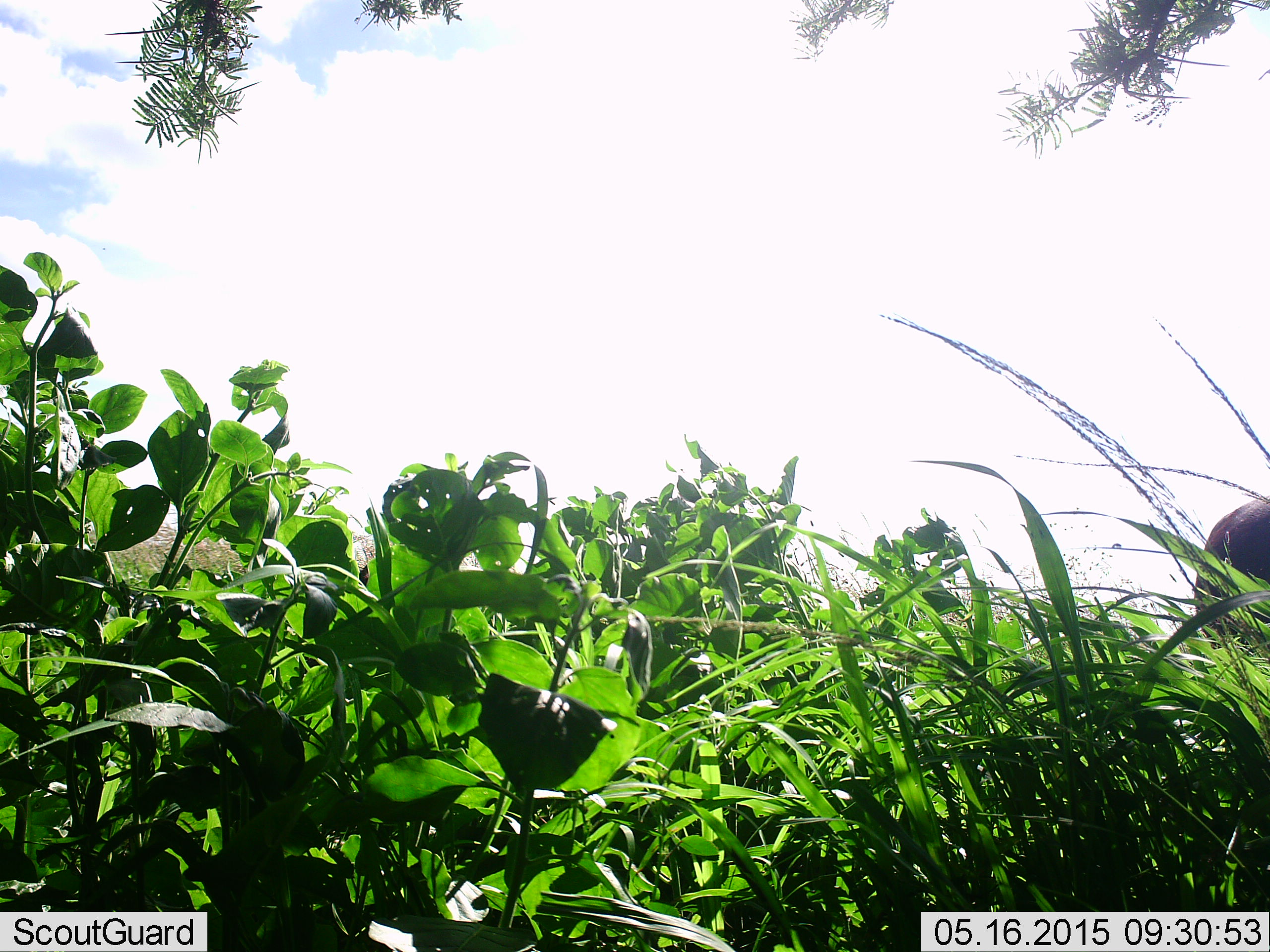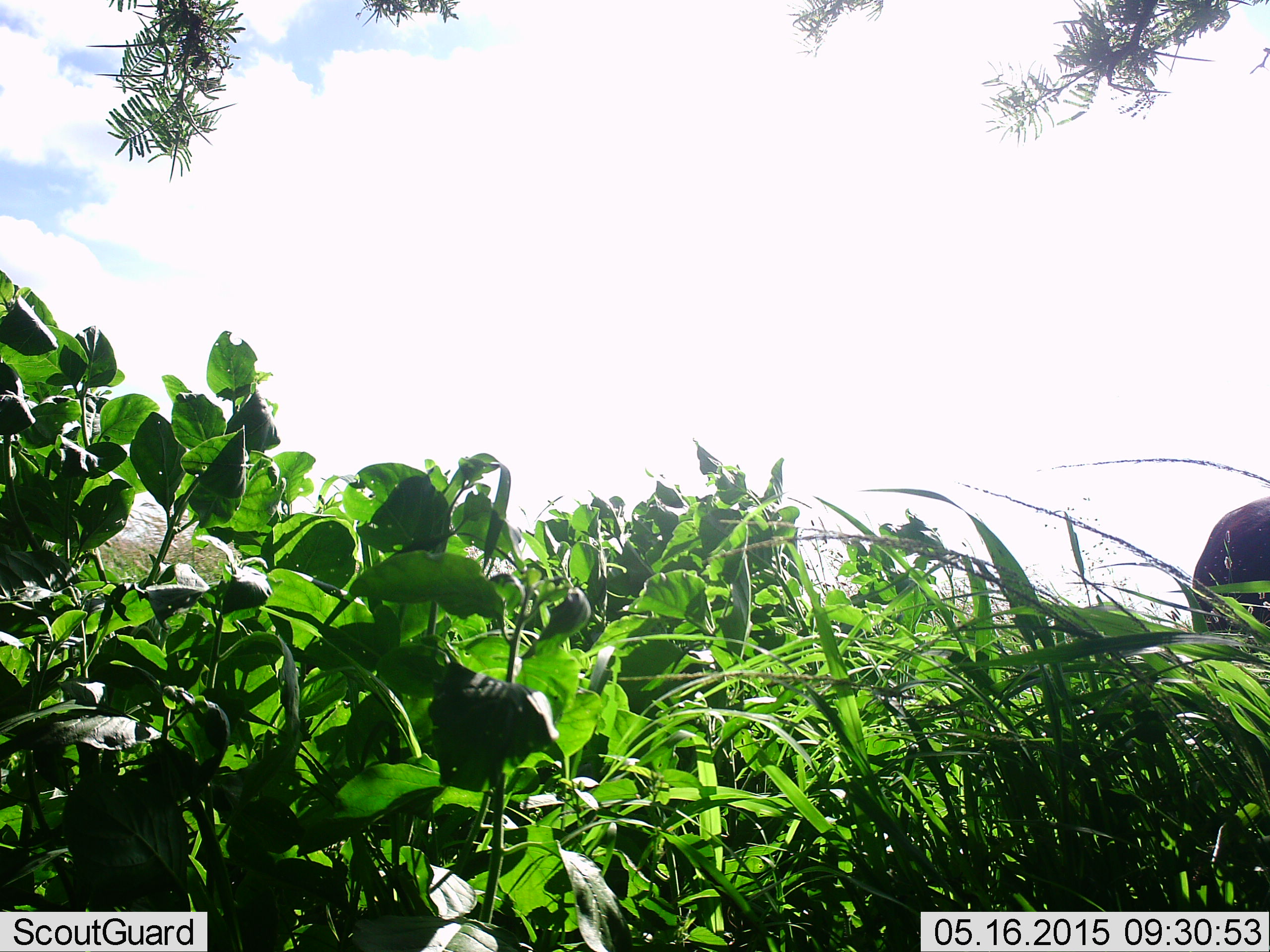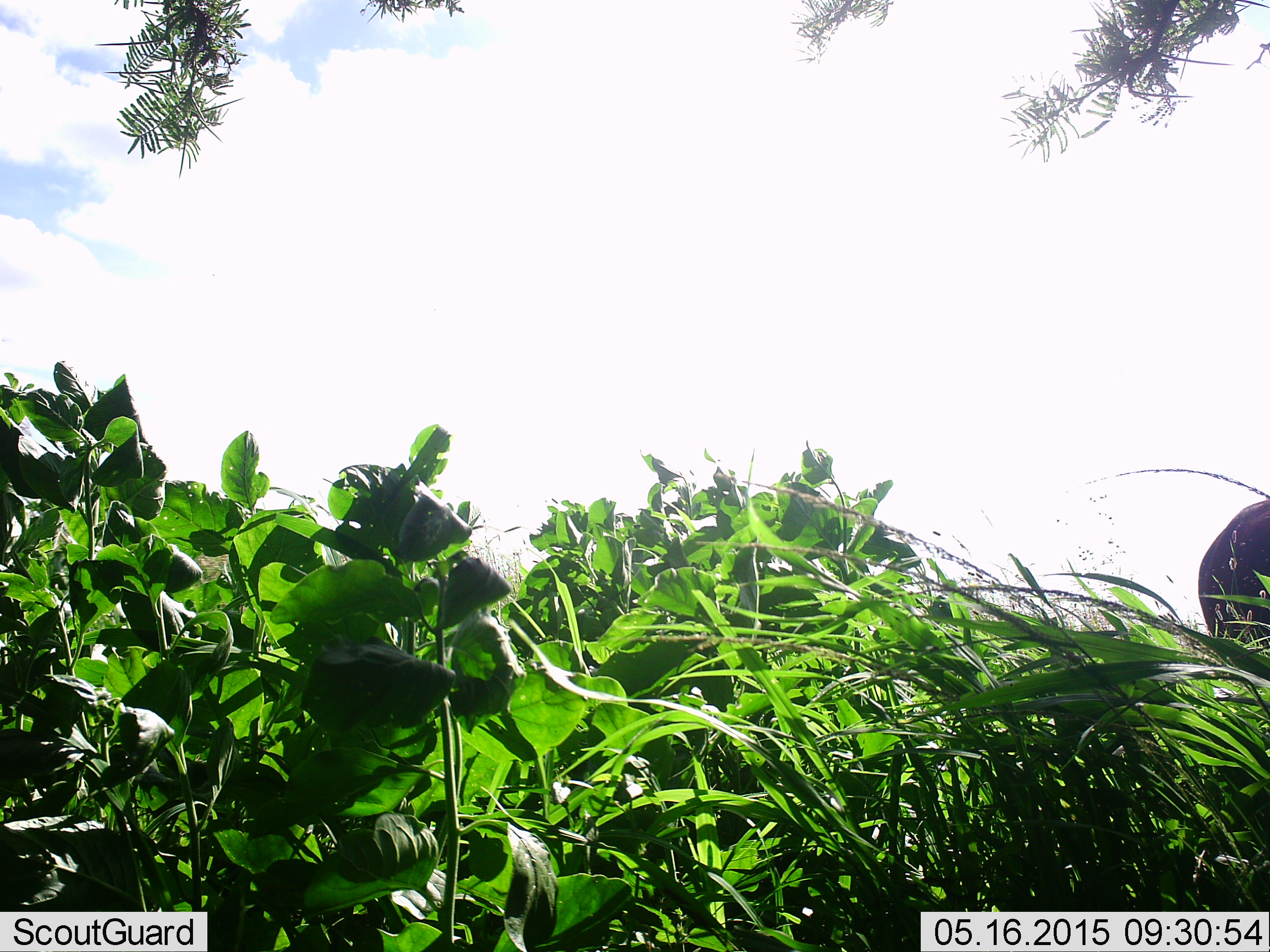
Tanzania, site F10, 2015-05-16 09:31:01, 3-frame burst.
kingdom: Animalia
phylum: Chordata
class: Mammalia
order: Artiodactyla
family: Bovidae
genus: Connochaetes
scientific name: Connochaetes taurinus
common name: blue wildebeest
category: wildebeest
Wildebeest (blue wildebeest) (Connochaetes taurinus), count 1. Behavior (volunteer vote fractions): standing 100%, resting 0%, moving 0%, interacting 0%. Young present (vote fraction): 0%. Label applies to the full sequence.